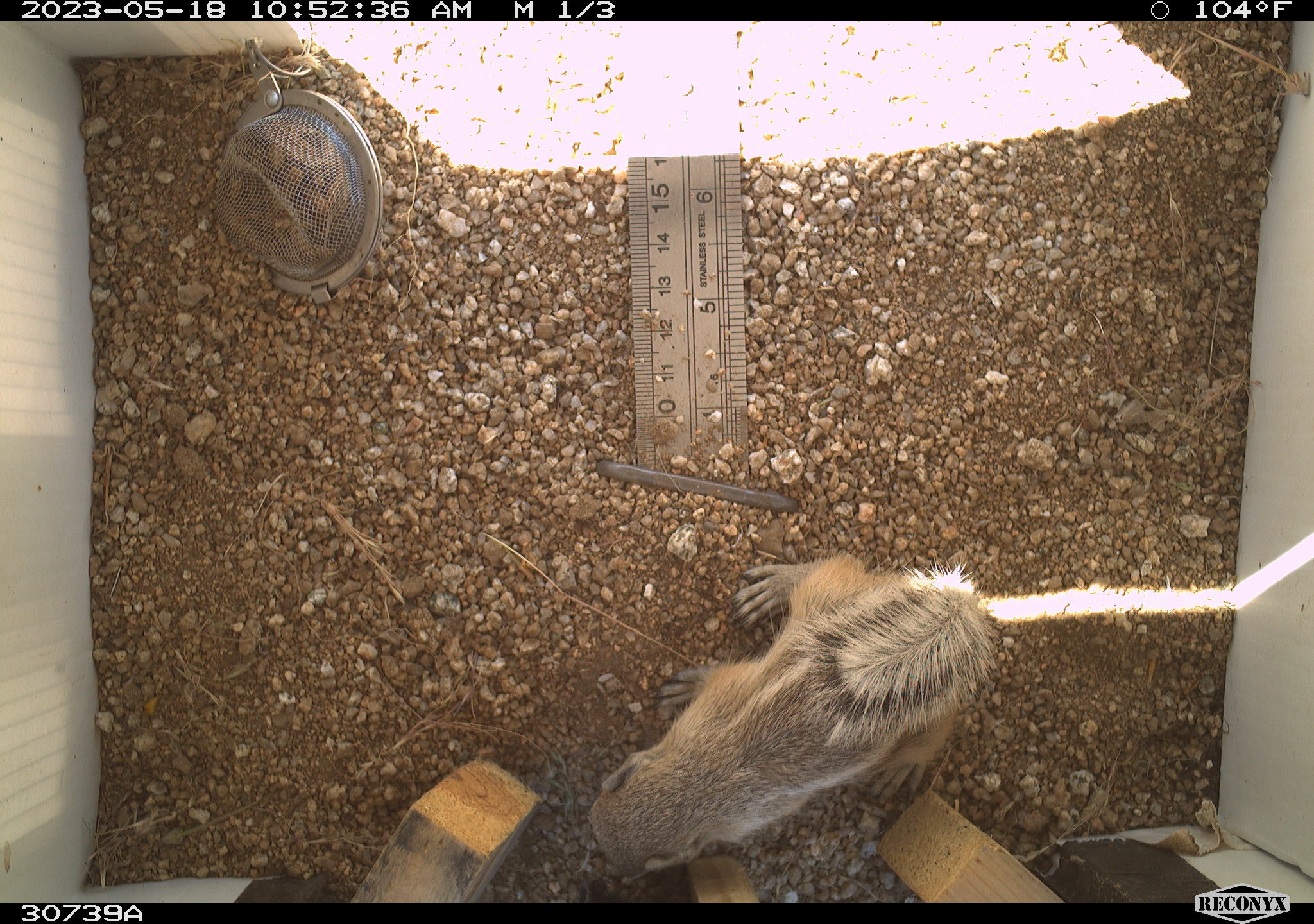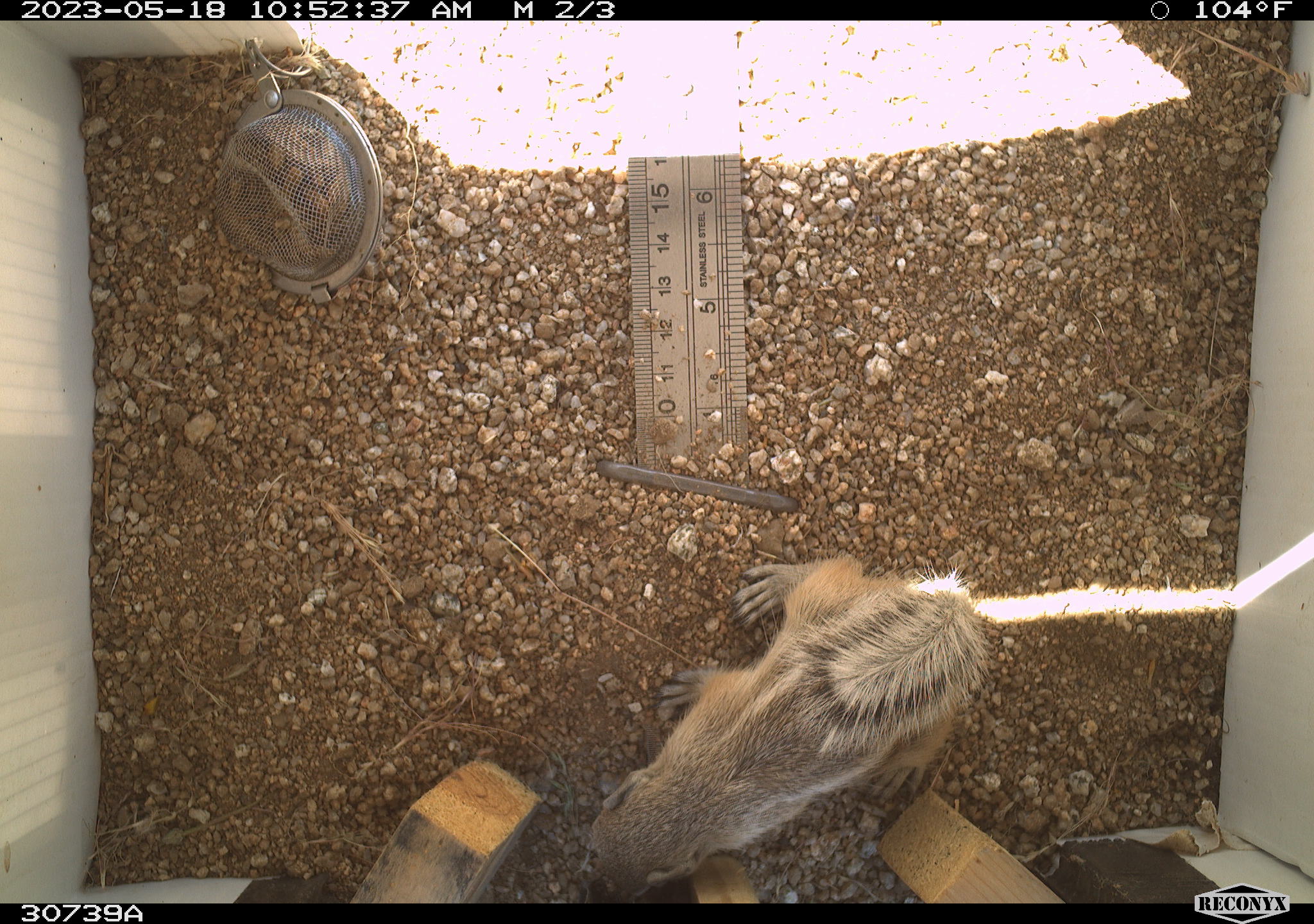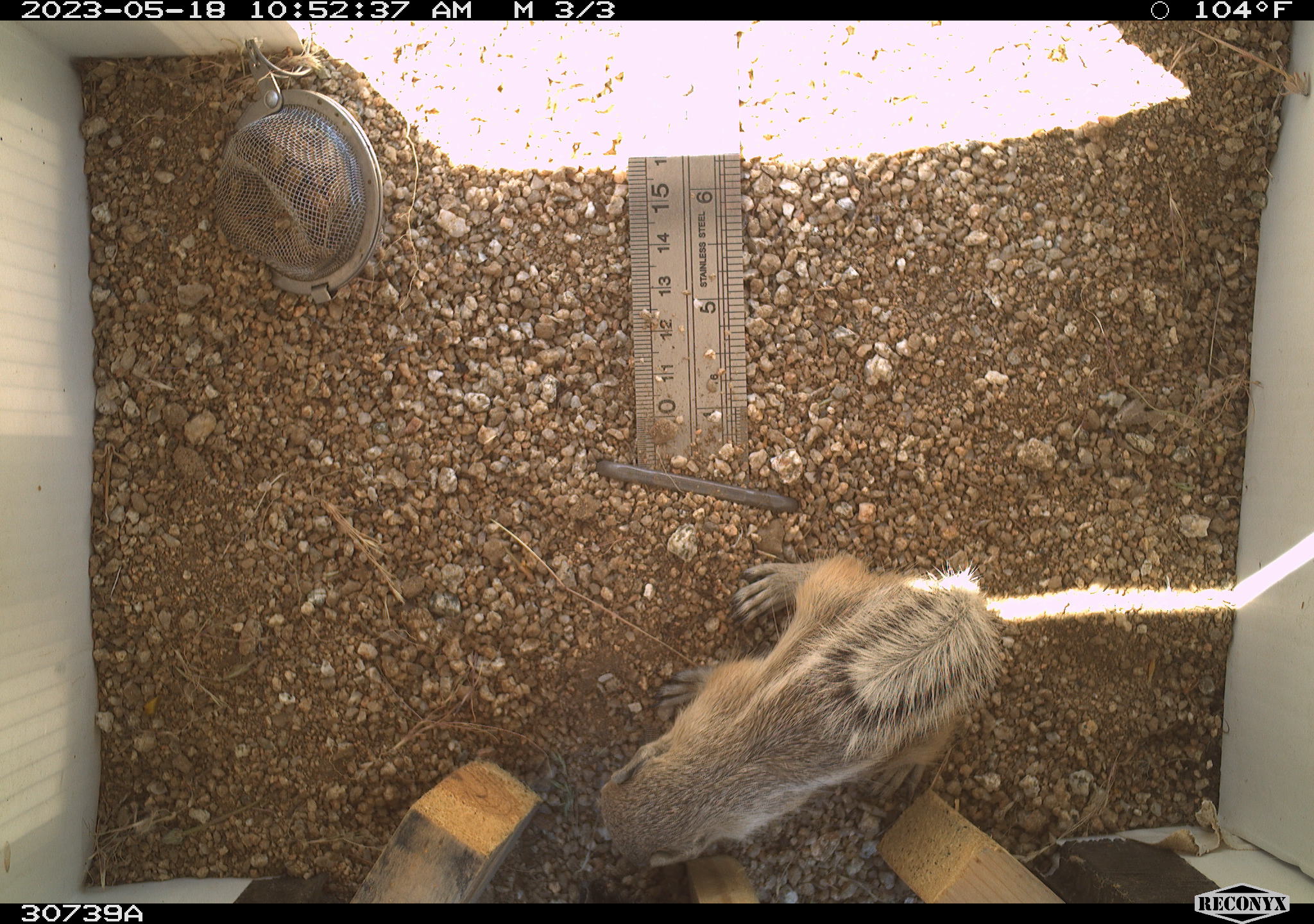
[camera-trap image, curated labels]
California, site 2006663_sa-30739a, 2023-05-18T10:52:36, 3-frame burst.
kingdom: Animalia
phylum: Chordata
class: Mammalia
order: Rodentia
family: Sciuridae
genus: Ammospermophilus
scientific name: Ammospermophilus leucurus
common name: white-tailed antelope squirrel